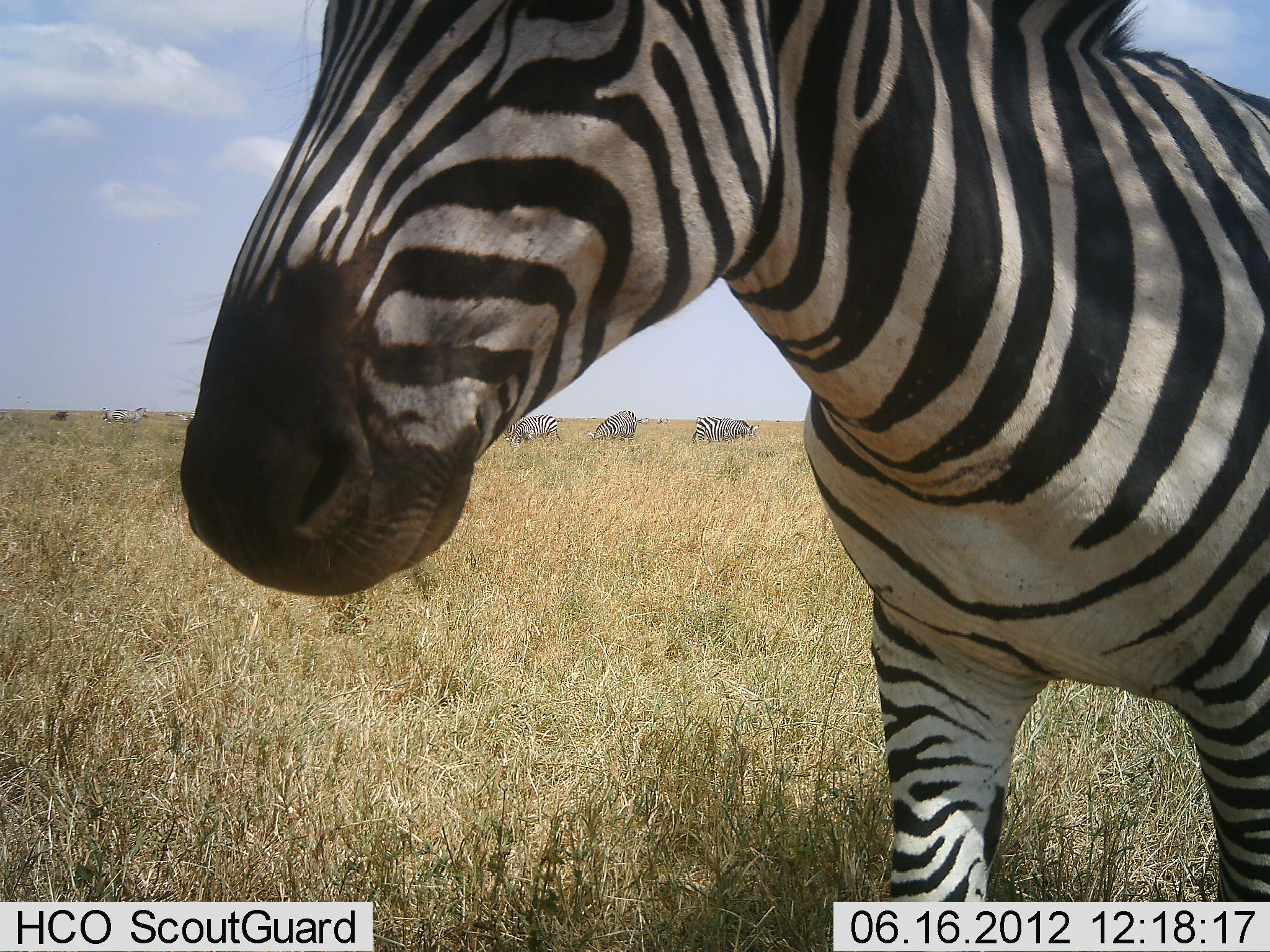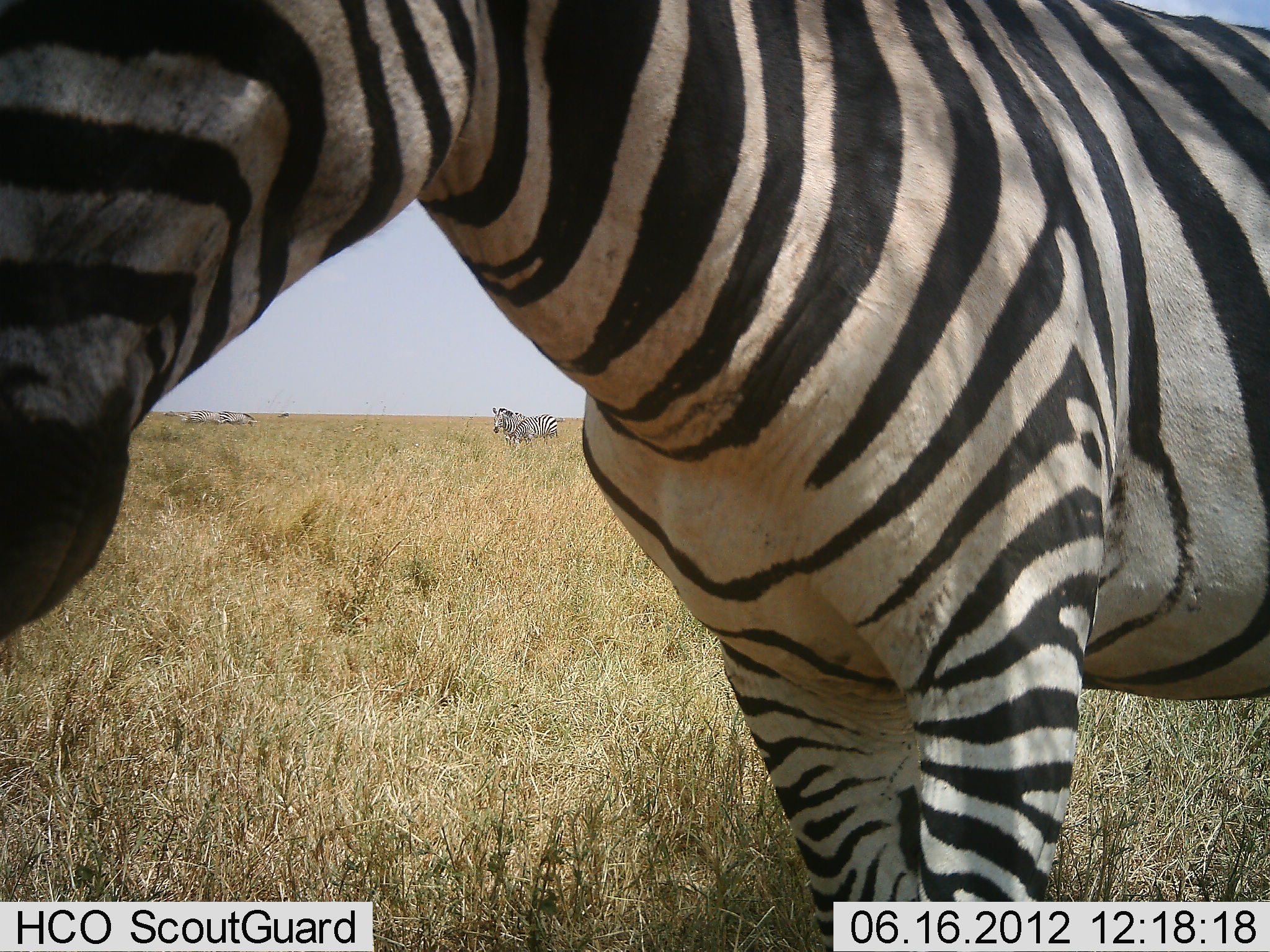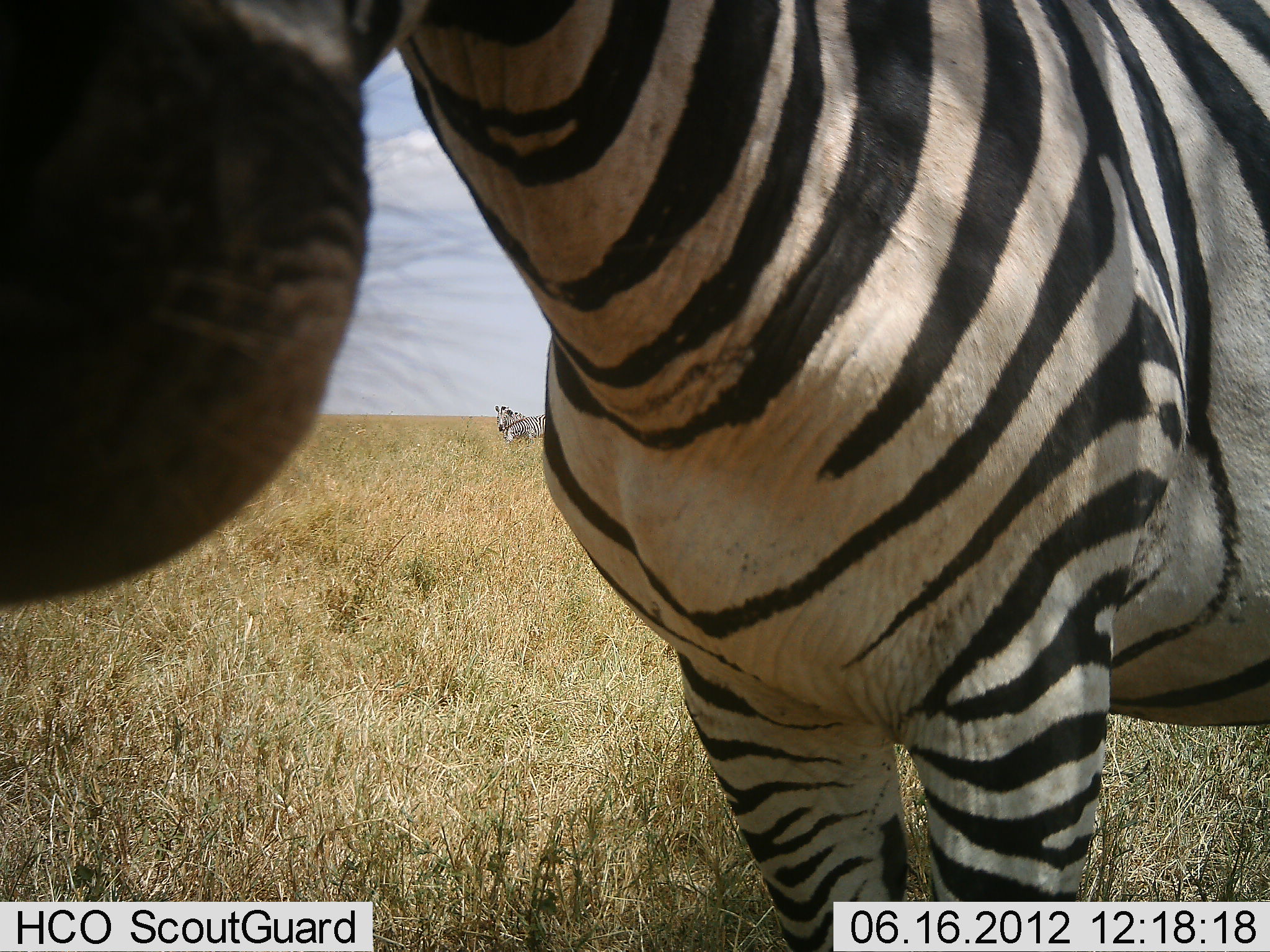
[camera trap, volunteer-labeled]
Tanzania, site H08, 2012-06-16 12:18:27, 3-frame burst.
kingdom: Animalia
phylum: Chordata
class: Mammalia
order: Perissodactyla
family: Equidae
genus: Equus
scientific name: Equus quagga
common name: plains zebra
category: zebra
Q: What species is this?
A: Zebra (plains zebra) (Equus quagga).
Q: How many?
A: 6.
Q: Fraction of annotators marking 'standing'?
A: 80%.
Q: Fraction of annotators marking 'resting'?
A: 0%.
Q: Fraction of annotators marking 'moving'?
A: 80%.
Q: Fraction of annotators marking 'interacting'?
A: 0%.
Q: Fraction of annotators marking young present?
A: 0%.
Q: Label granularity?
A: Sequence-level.